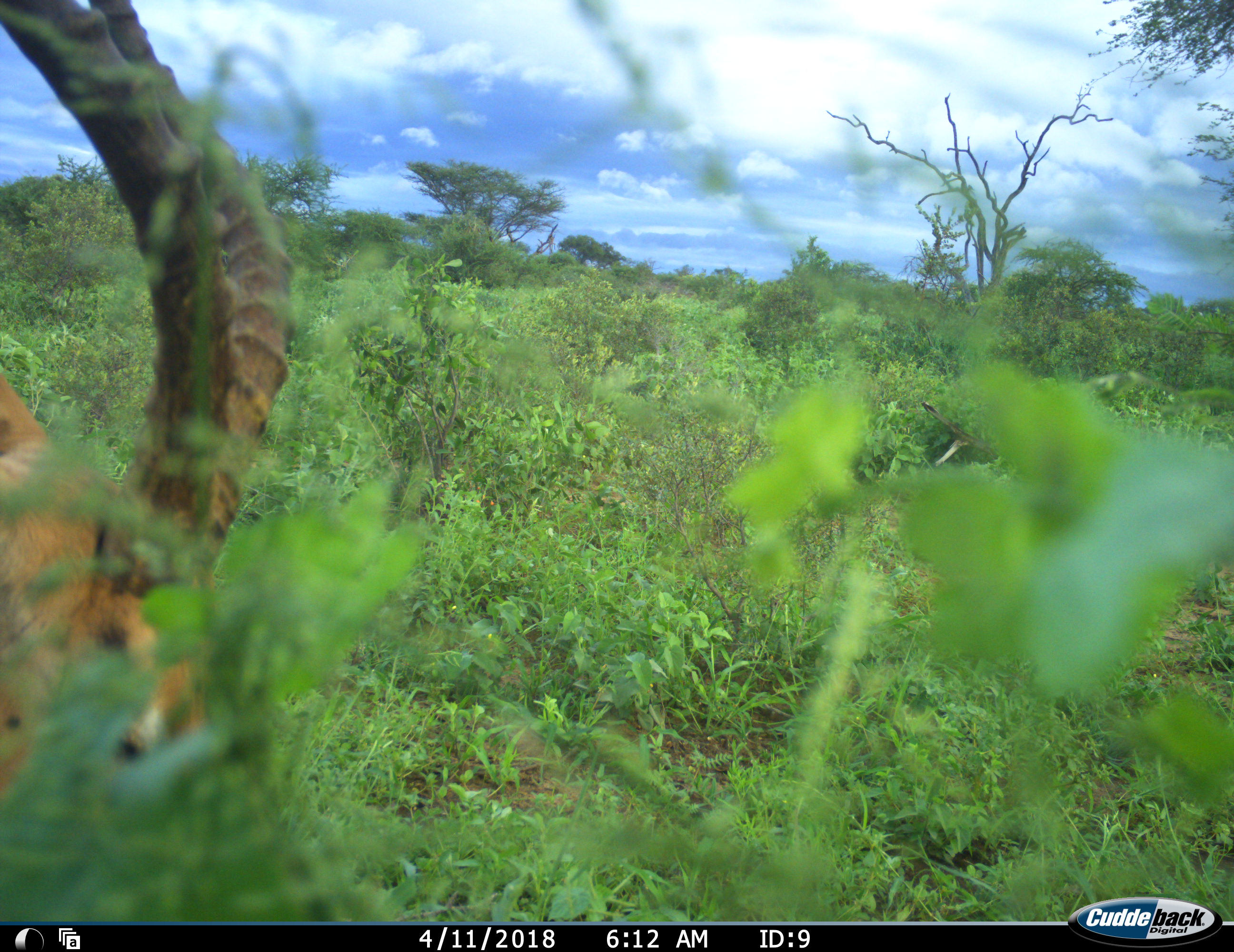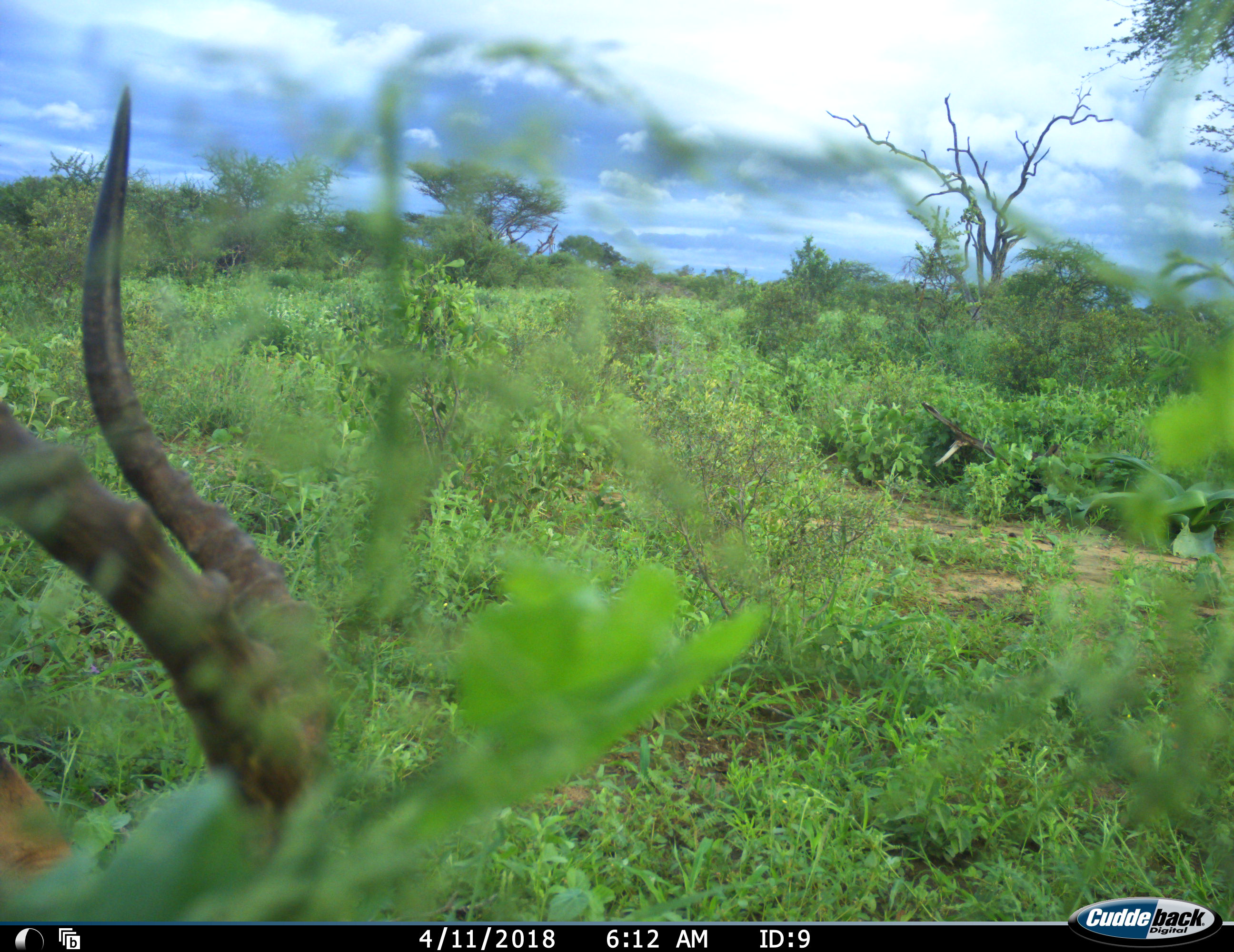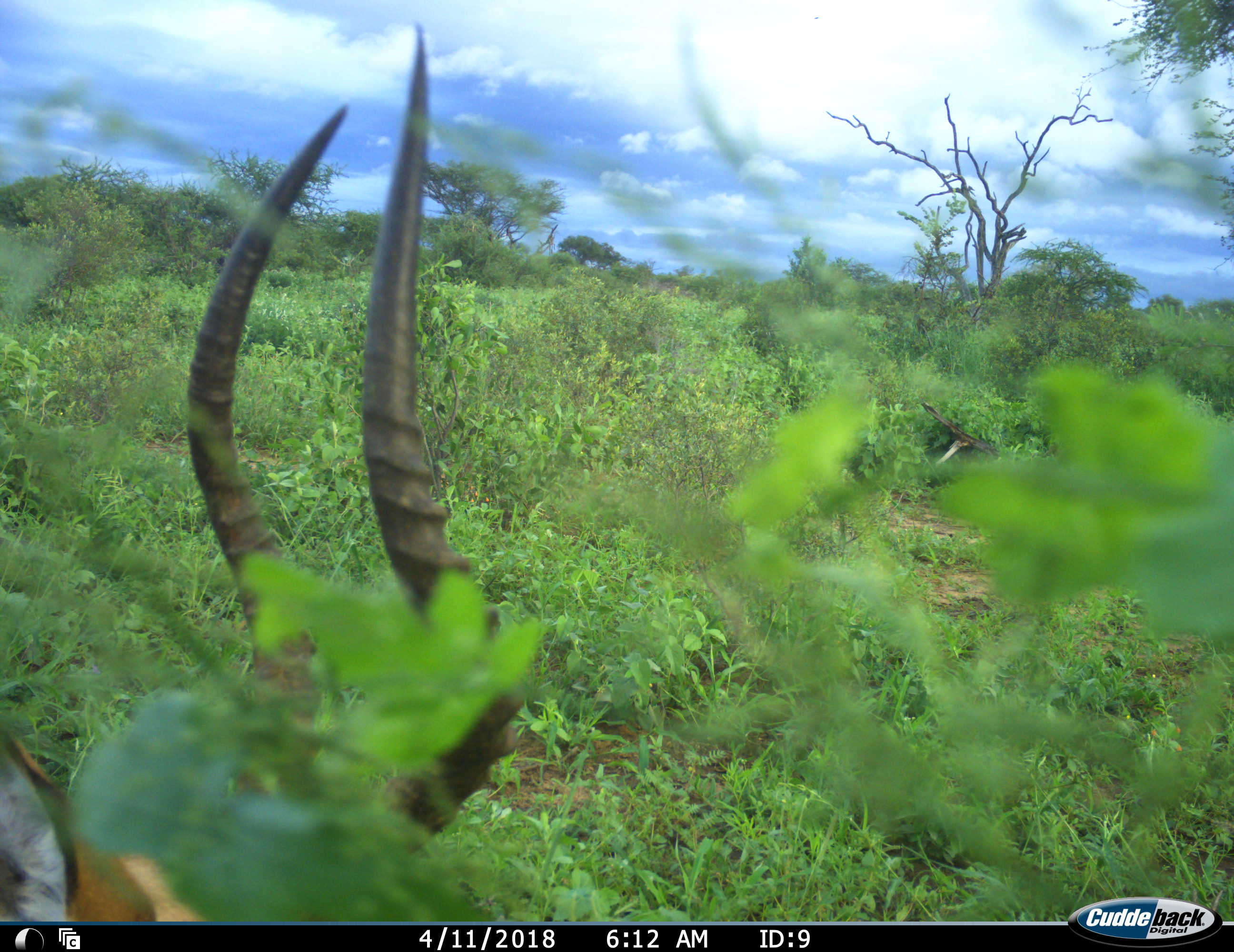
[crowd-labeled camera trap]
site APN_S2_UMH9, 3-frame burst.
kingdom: Animalia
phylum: Chordata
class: Mammalia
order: Artiodactyla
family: Bovidae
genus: Aepyceros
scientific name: Aepyceros melampus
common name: impala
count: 1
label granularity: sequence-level